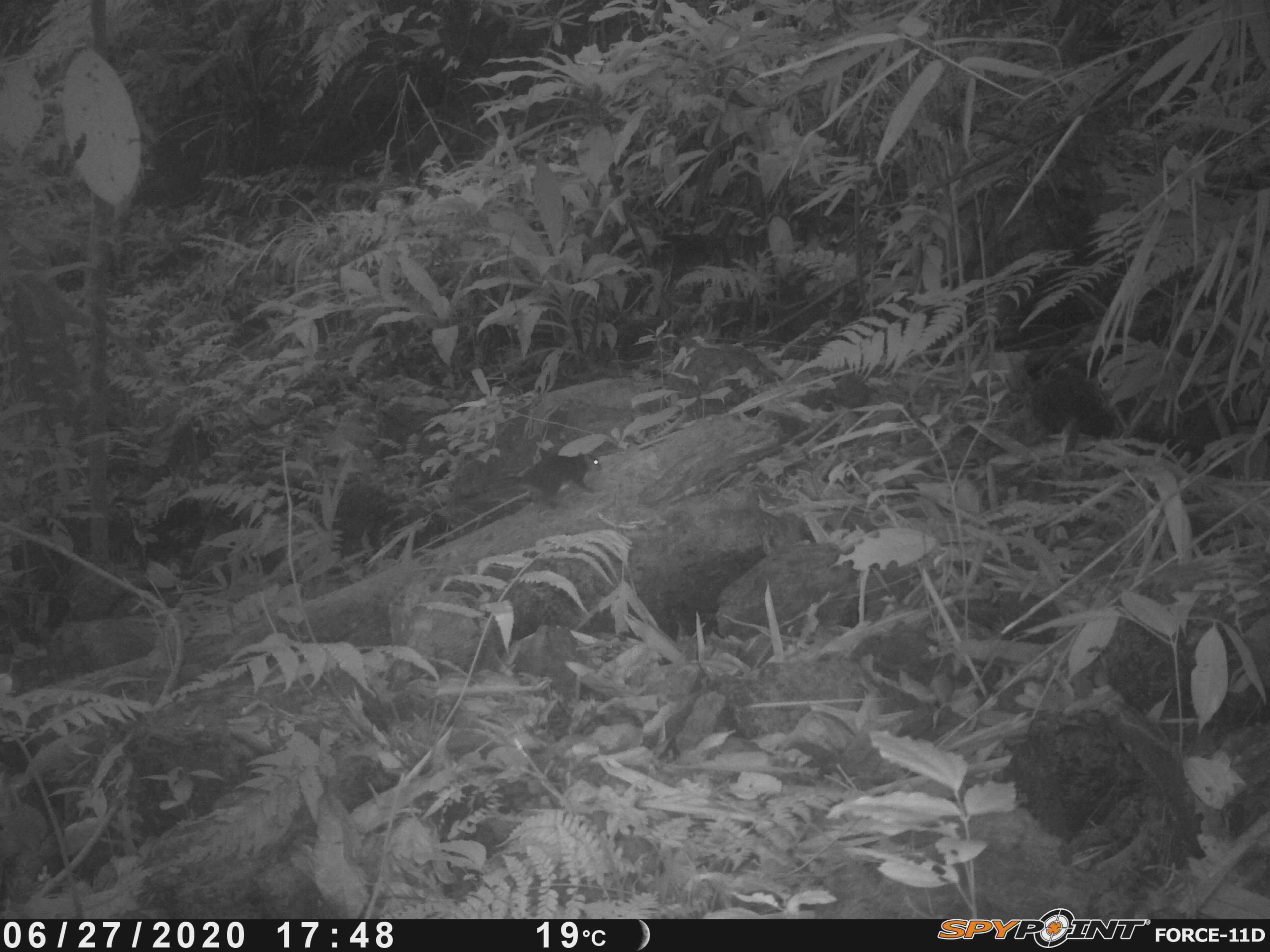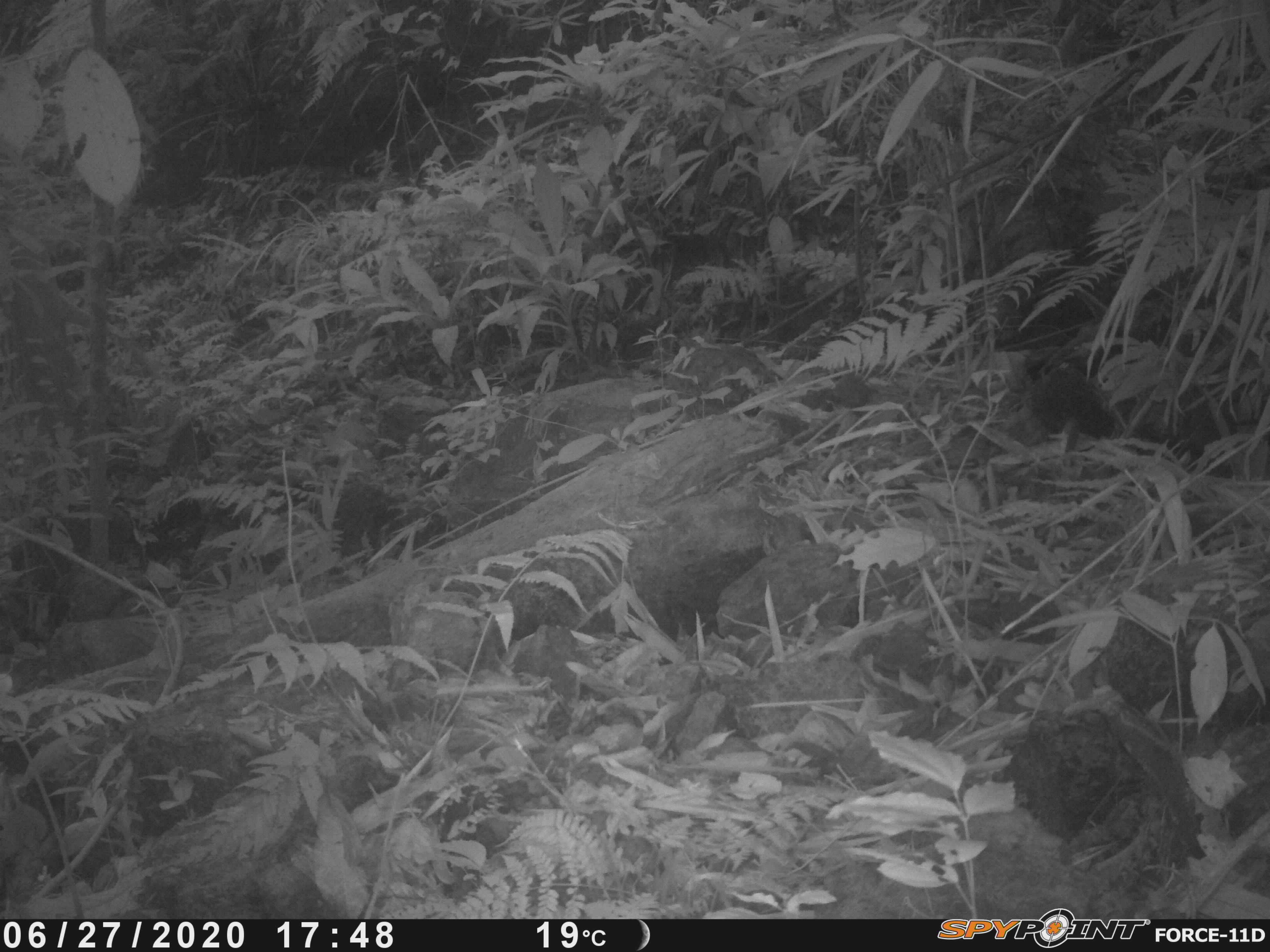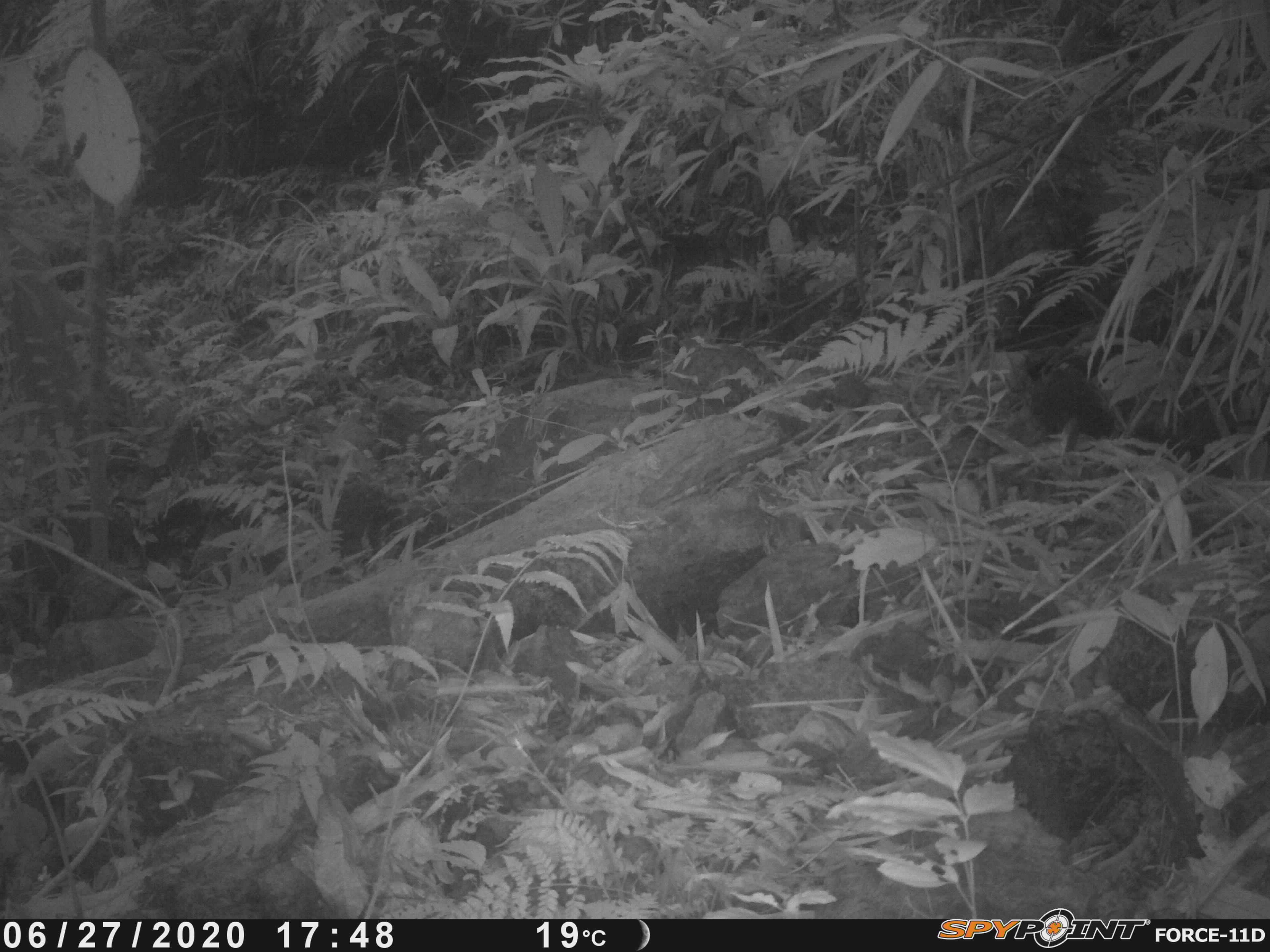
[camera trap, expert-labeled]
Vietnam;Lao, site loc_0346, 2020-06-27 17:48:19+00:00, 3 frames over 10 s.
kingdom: Animalia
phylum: Chordata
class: Mammalia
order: Rodentia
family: Sciuridae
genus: Dremomys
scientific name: Dremomys rufigenis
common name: red-cheeked squirrel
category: red cheeked squirrel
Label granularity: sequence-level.